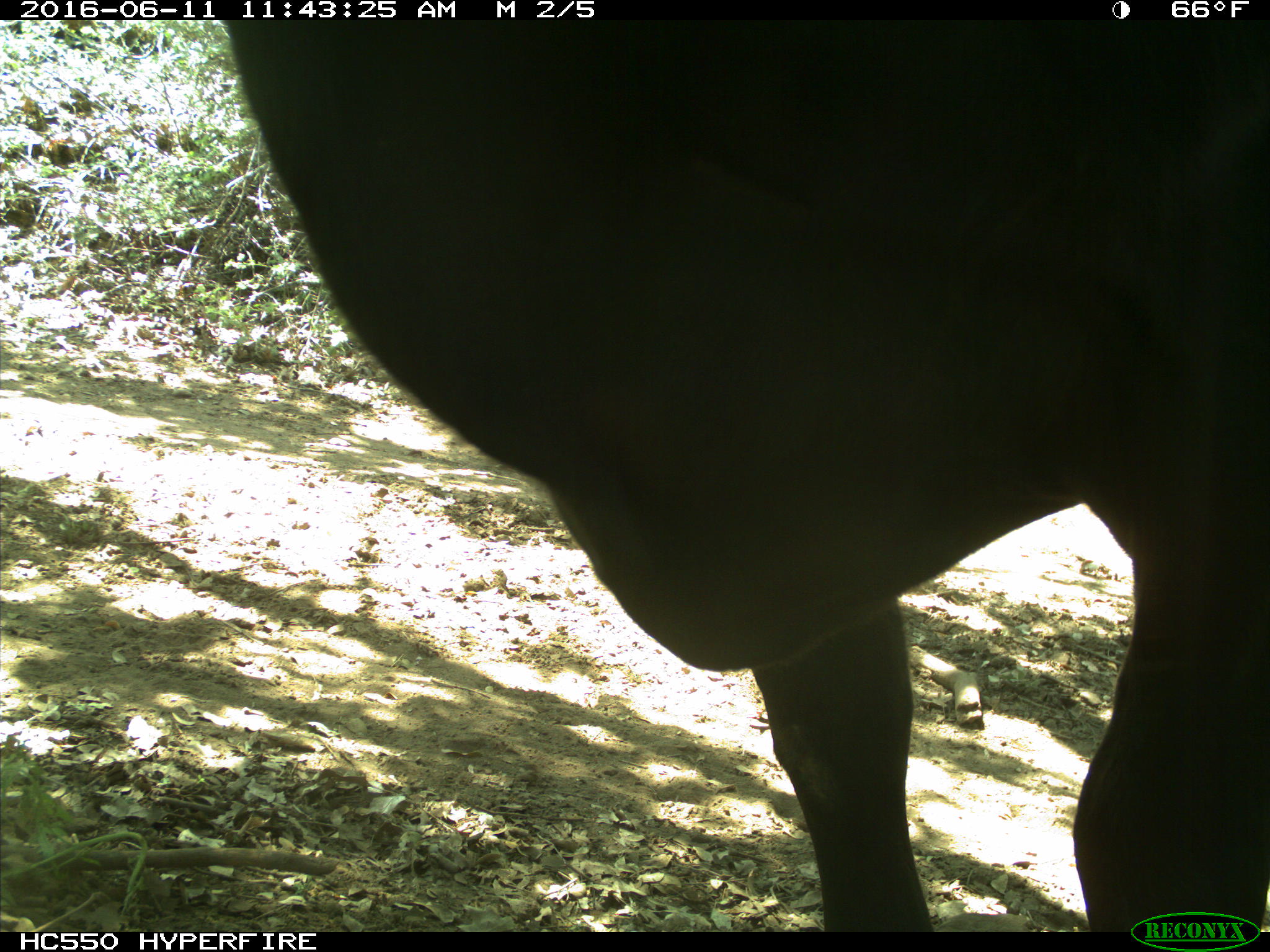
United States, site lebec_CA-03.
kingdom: Animalia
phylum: Chordata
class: Mammalia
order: Artiodactyla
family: Bovidae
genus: Bos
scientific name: Bos taurus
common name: domestic cow